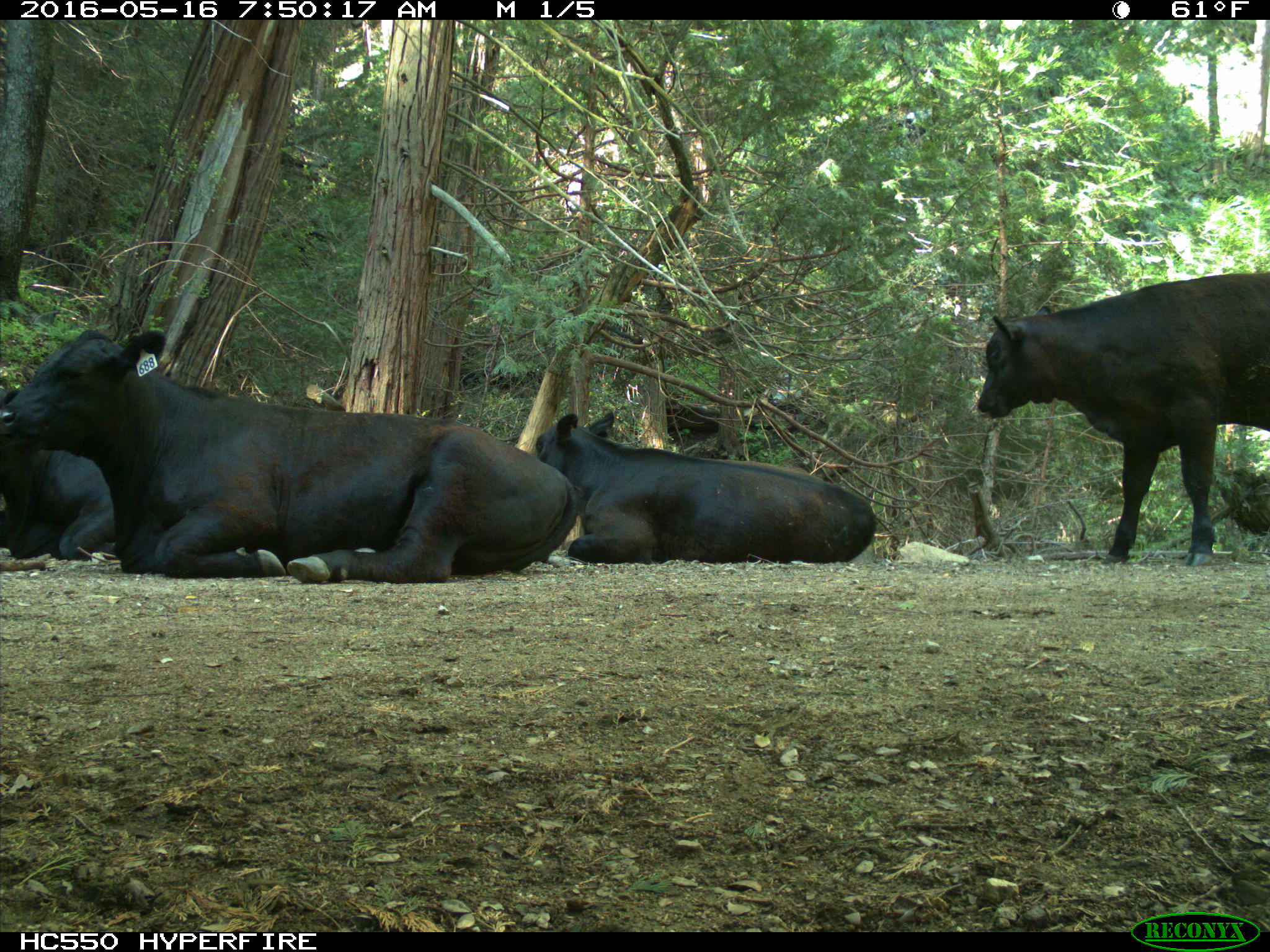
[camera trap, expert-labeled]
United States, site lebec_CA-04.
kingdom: Animalia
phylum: Chordata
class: Mammalia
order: Artiodactyla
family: Bovidae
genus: Bos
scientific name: Bos taurus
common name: domestic cow